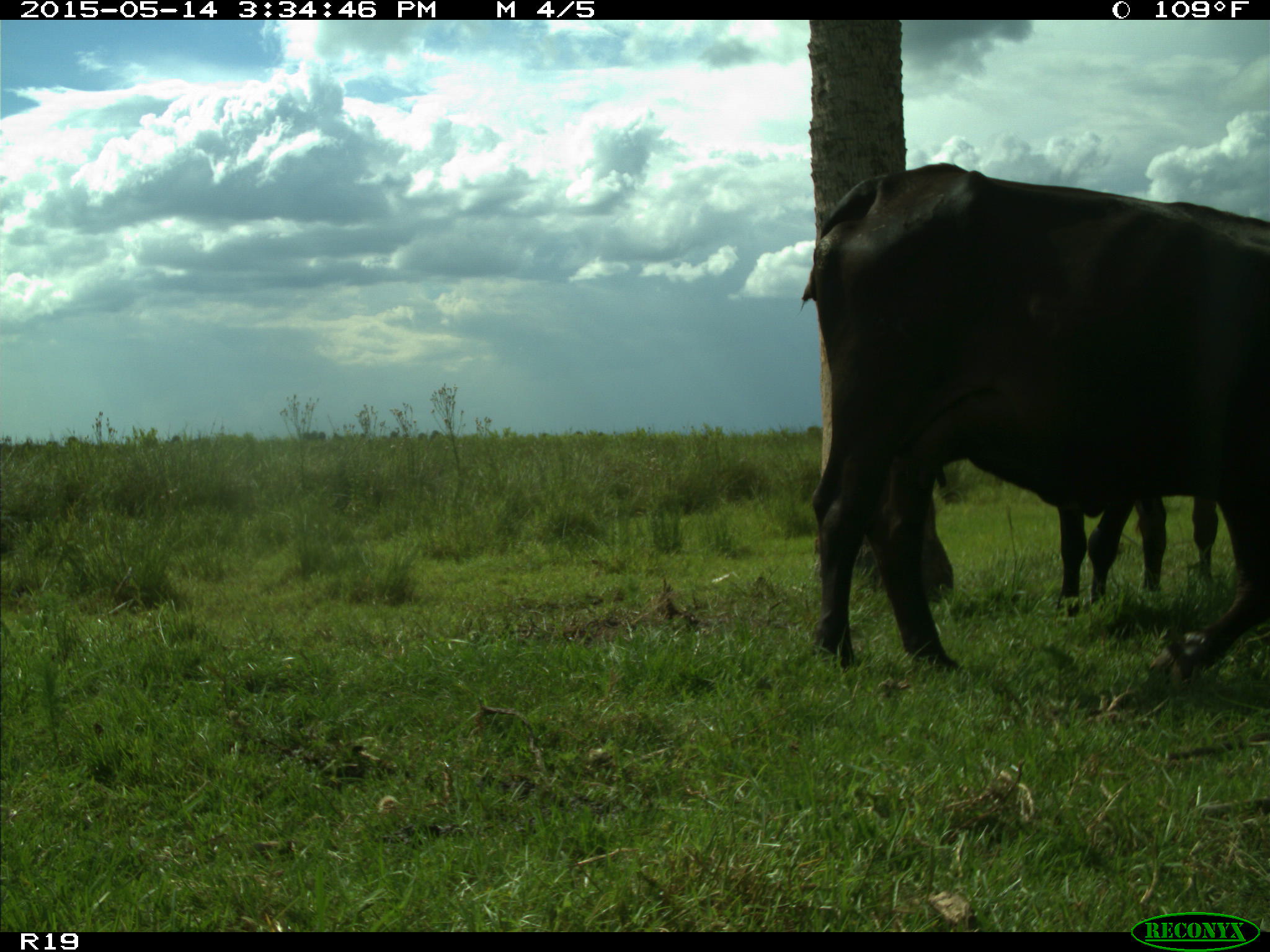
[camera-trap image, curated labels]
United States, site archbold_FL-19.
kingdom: Animalia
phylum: Chordata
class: Mammalia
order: Artiodactyla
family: Bovidae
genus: Bos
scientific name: Bos taurus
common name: domestic cow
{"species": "Bos taurus (domestic cow)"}